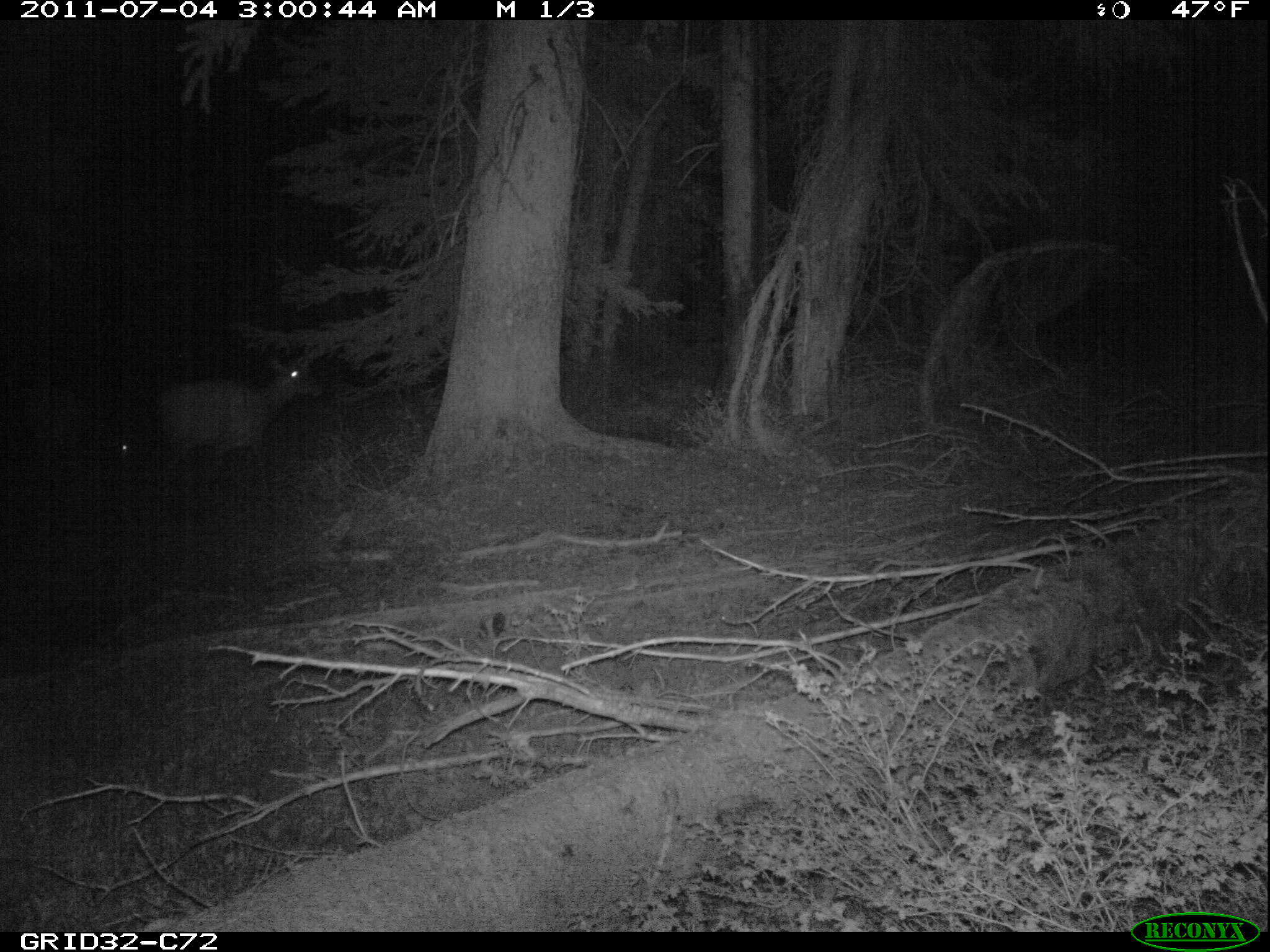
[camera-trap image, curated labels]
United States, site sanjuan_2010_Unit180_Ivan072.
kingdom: Animalia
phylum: Chordata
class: Mammalia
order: Artiodactyla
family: Cervidae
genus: Cervus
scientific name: Cervus elaphus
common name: red deer